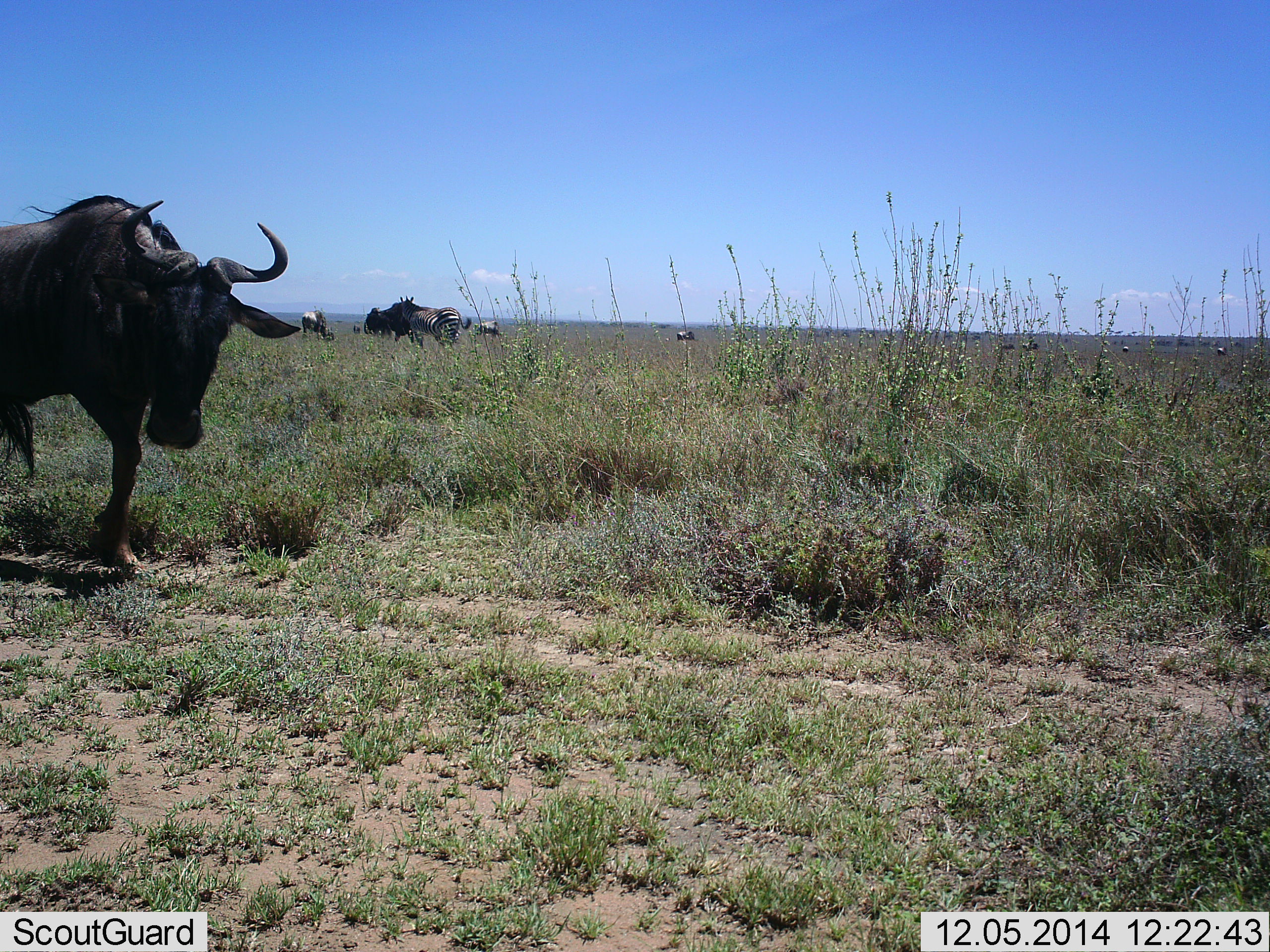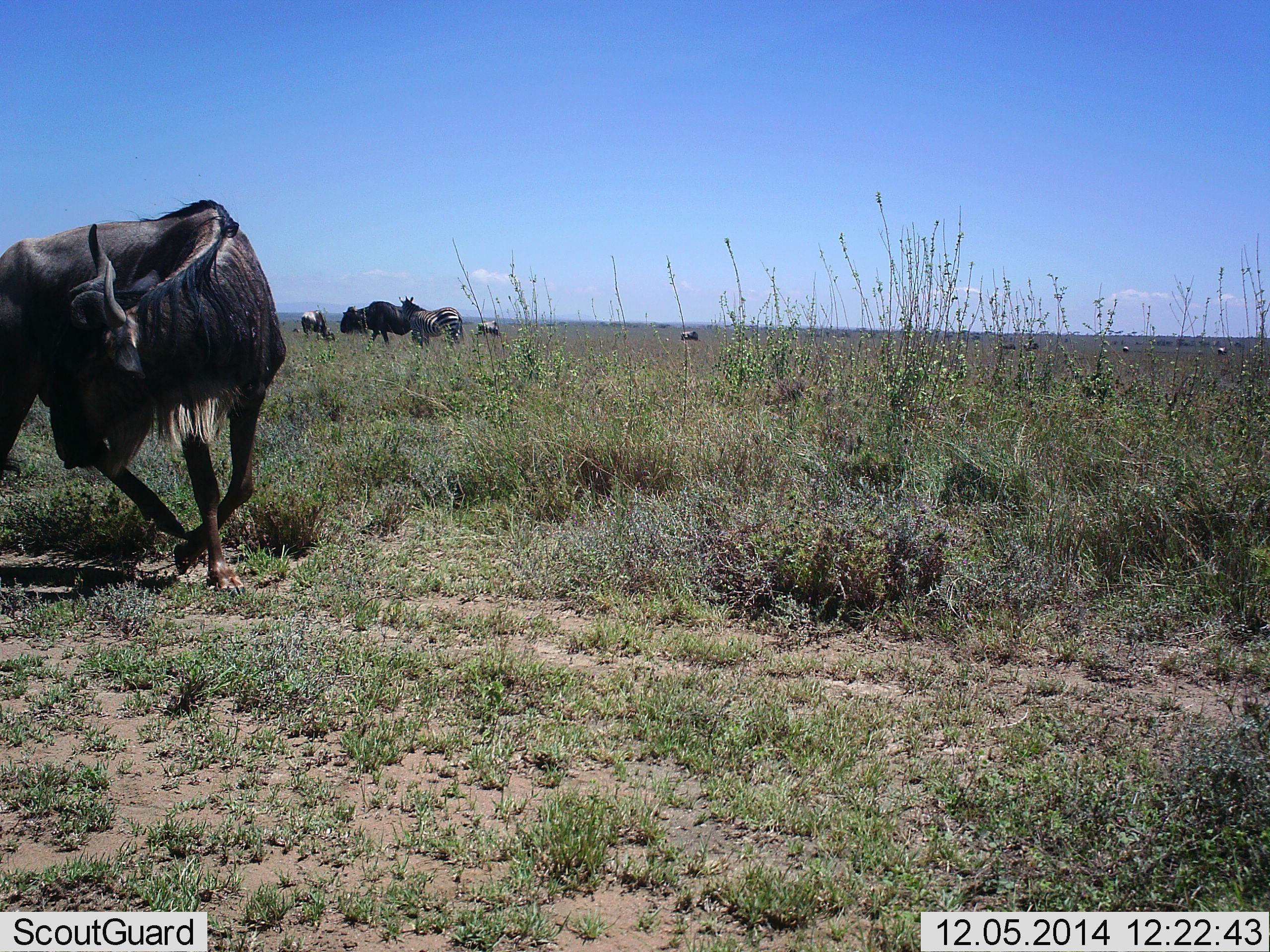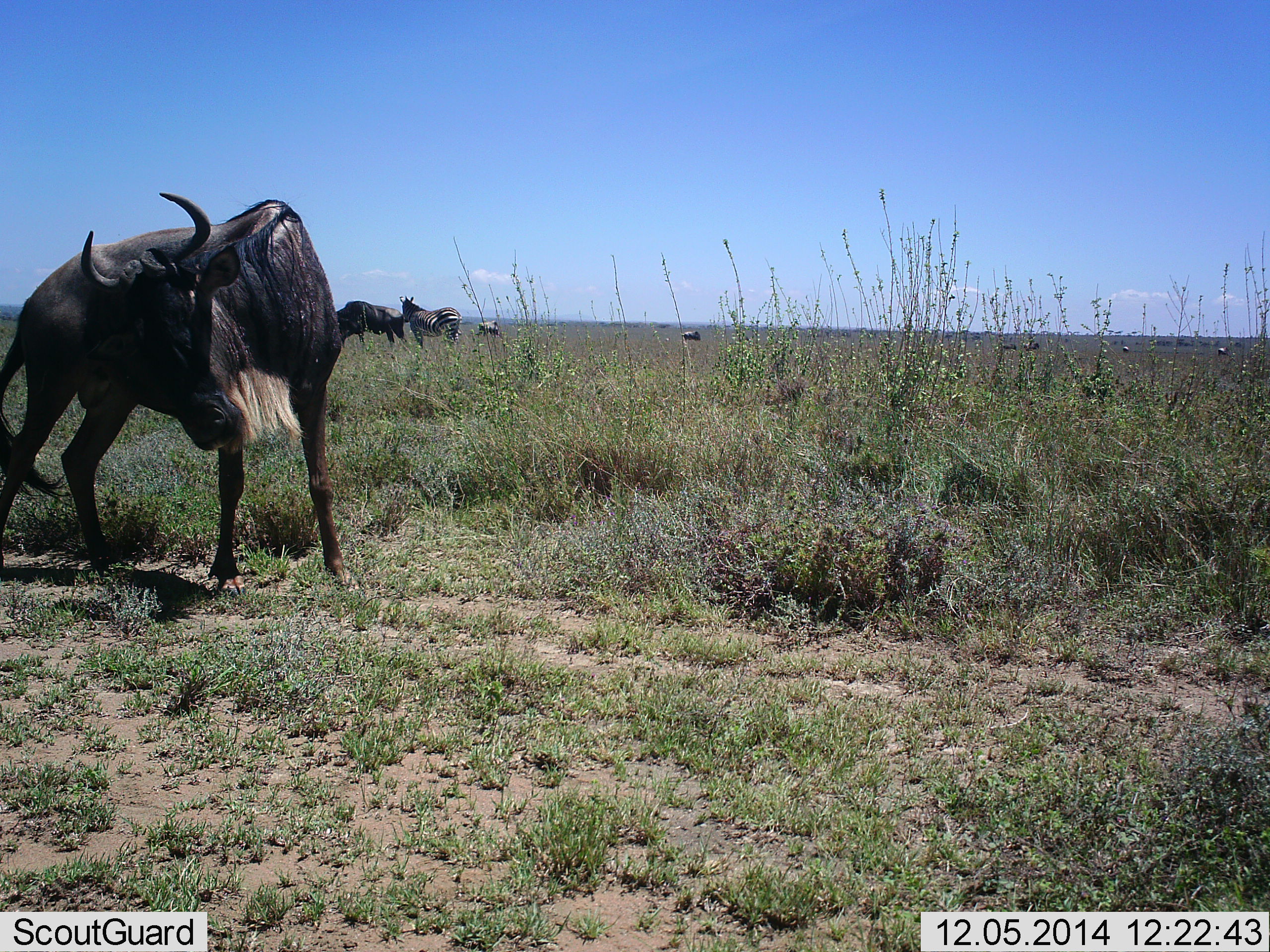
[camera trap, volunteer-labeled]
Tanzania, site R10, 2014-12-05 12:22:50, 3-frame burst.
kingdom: Animalia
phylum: Chordata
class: Mammalia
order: Artiodactyla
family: Bovidae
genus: Connochaetes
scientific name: Connochaetes taurinus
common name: blue wildebeest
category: wildebeest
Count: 4.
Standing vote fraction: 26%.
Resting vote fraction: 0%.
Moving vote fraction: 89%.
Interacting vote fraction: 0%.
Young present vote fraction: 0%.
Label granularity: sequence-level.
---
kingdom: Animalia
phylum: Chordata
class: Mammalia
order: Perissodactyla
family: Equidae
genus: Equus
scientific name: Equus quagga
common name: plains zebra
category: zebra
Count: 1.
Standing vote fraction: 82%.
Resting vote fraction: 0%.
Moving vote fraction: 18%.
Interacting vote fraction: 0%.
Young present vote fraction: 0%.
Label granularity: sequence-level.